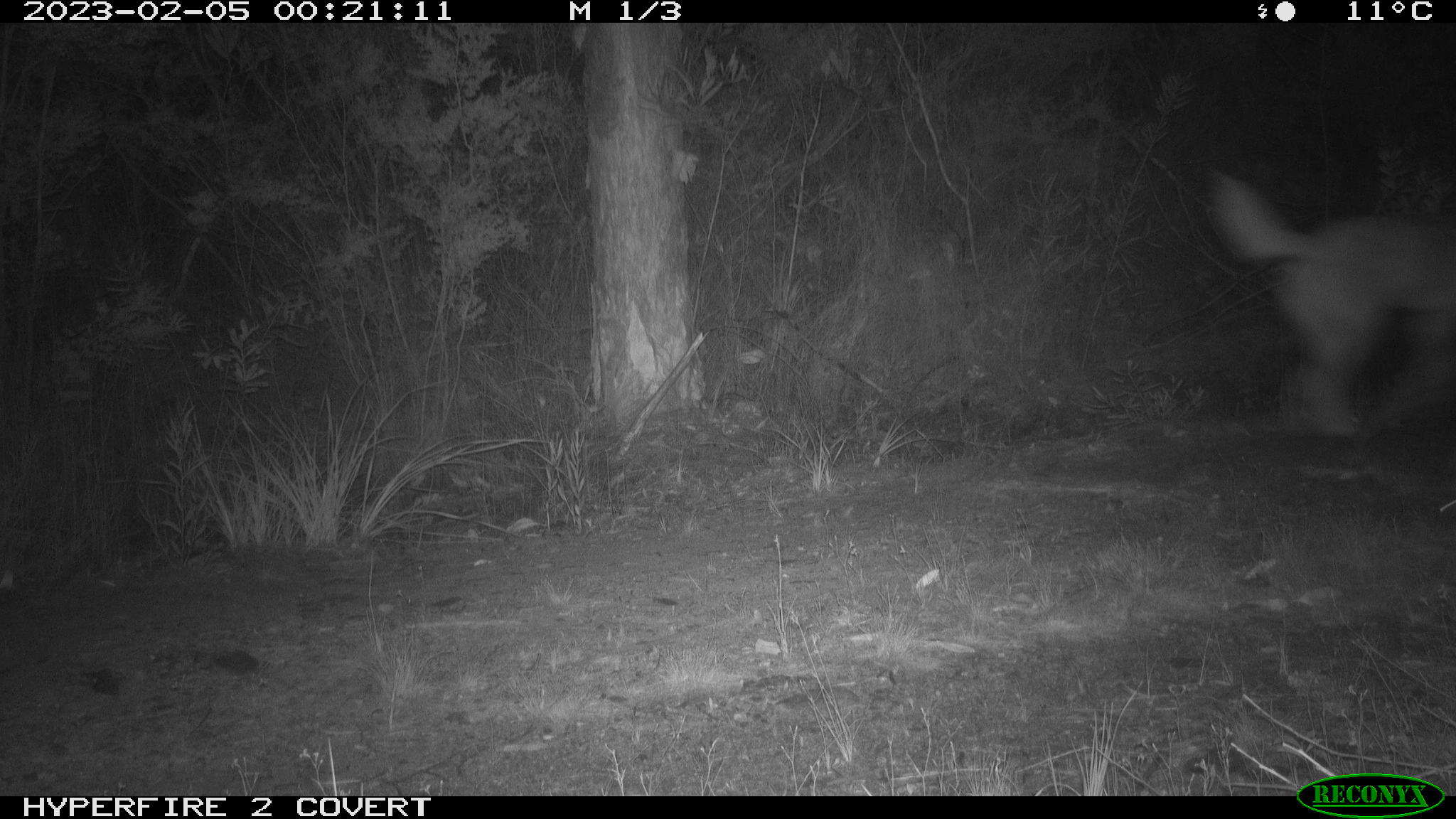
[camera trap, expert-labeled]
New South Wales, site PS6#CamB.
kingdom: Animalia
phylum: Chordata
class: Mammalia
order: Carnivora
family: Canidae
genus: Canis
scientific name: Canis familiaris dingo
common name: dingo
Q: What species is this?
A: Dingo (Canis familiaris dingo).